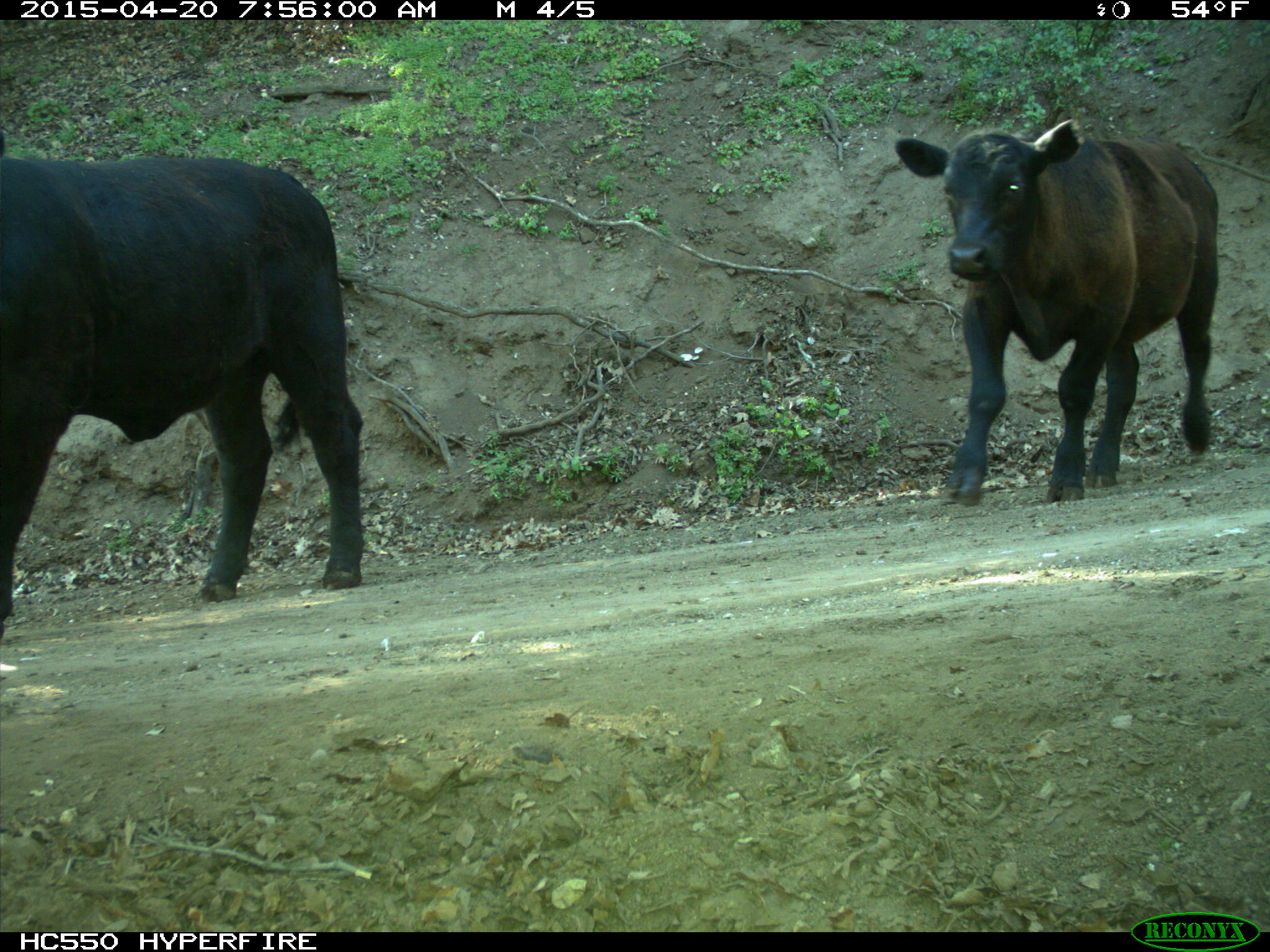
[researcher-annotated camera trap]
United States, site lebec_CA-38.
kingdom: Animalia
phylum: Chordata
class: Mammalia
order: Artiodactyla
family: Bovidae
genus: Bos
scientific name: Bos taurus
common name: domestic cow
Bos taurus (domestic cow).